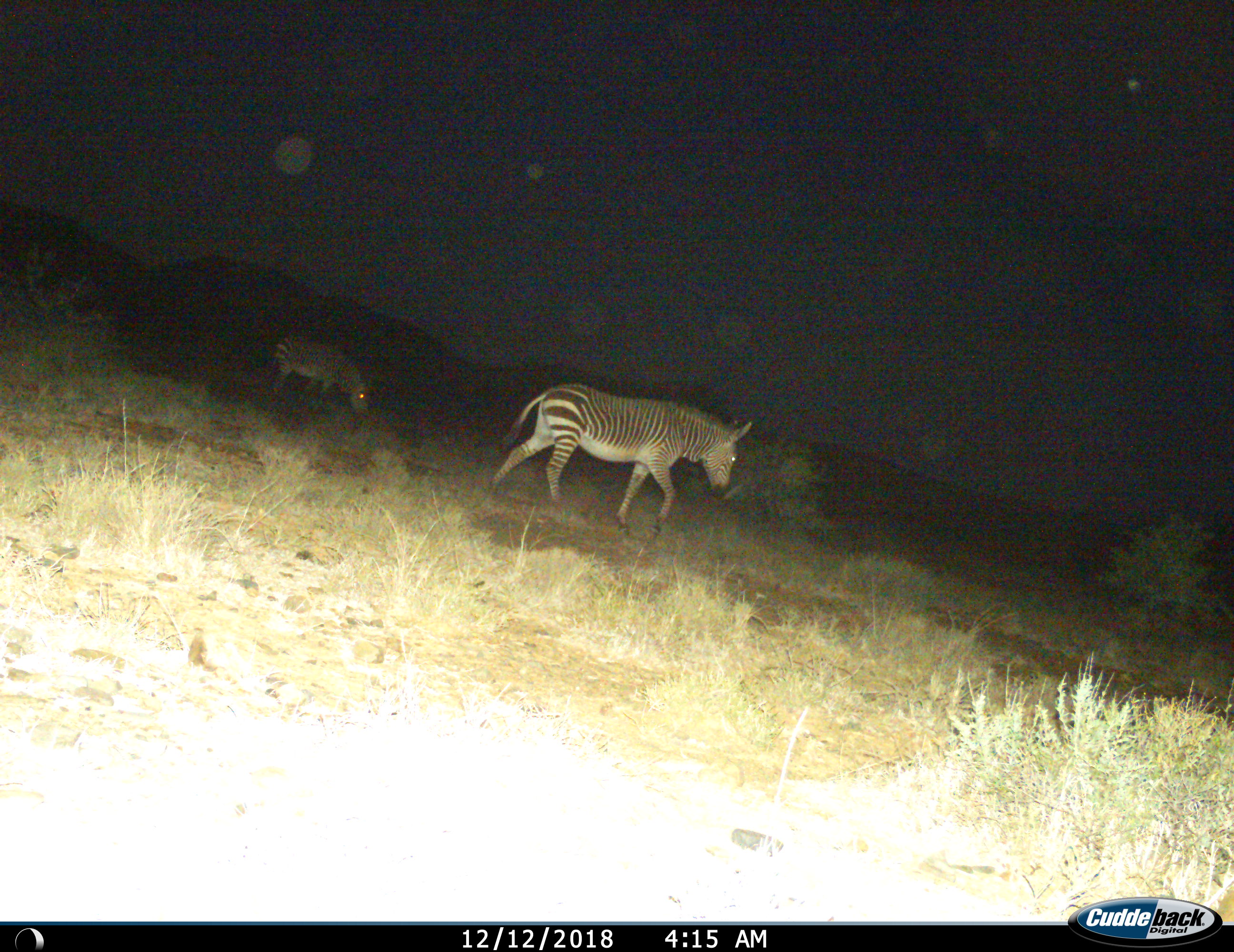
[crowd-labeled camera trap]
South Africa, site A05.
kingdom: Animalia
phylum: Chordata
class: Mammalia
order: Perissodactyla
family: Equidae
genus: Equus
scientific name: Equus zebra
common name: mountain zebra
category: zebramountain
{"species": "zebramountain (mountain zebra) (Equus zebra)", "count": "2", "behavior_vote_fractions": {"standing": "40%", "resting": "0%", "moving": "100%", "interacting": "0%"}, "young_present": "0%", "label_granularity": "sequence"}